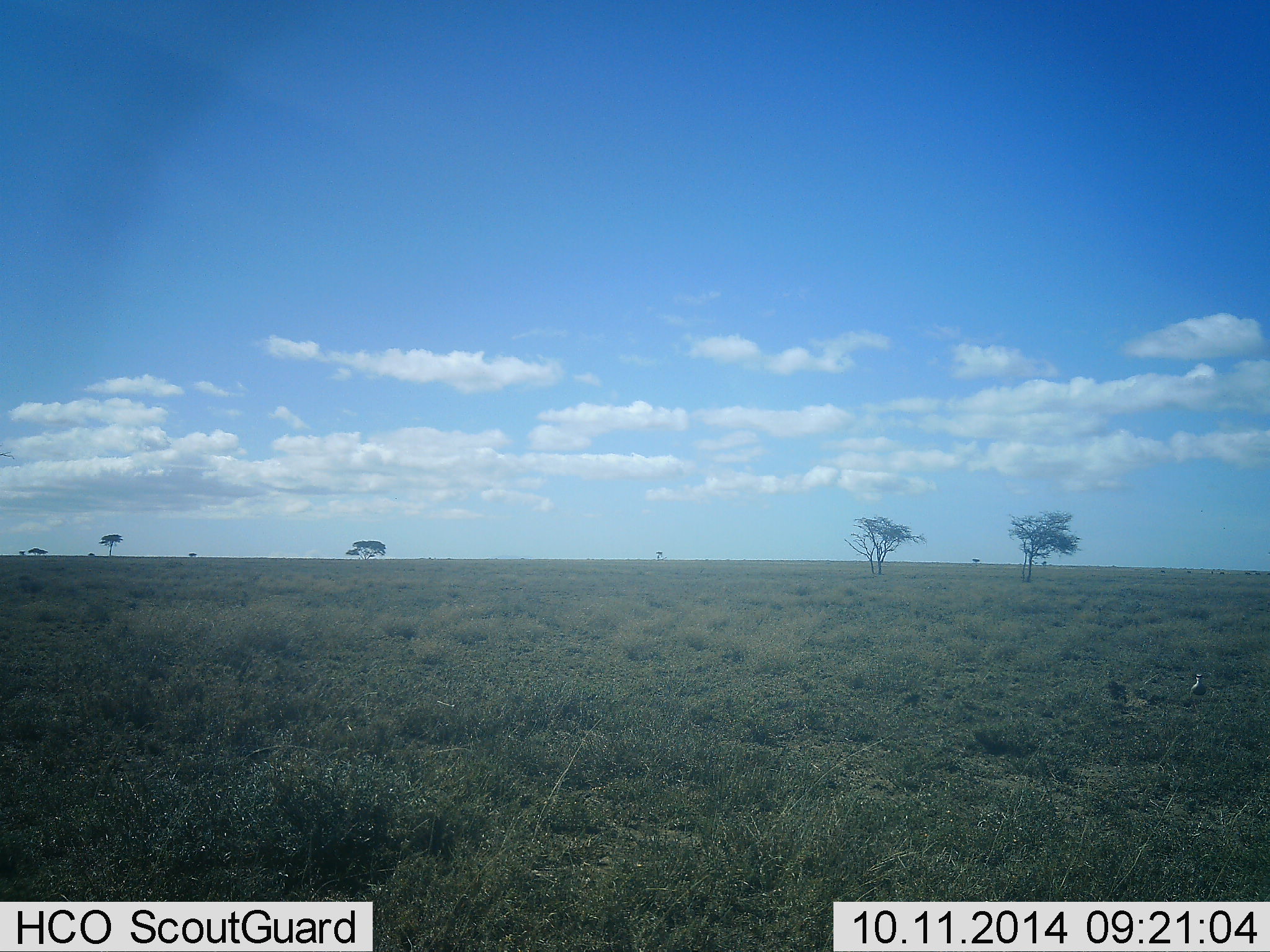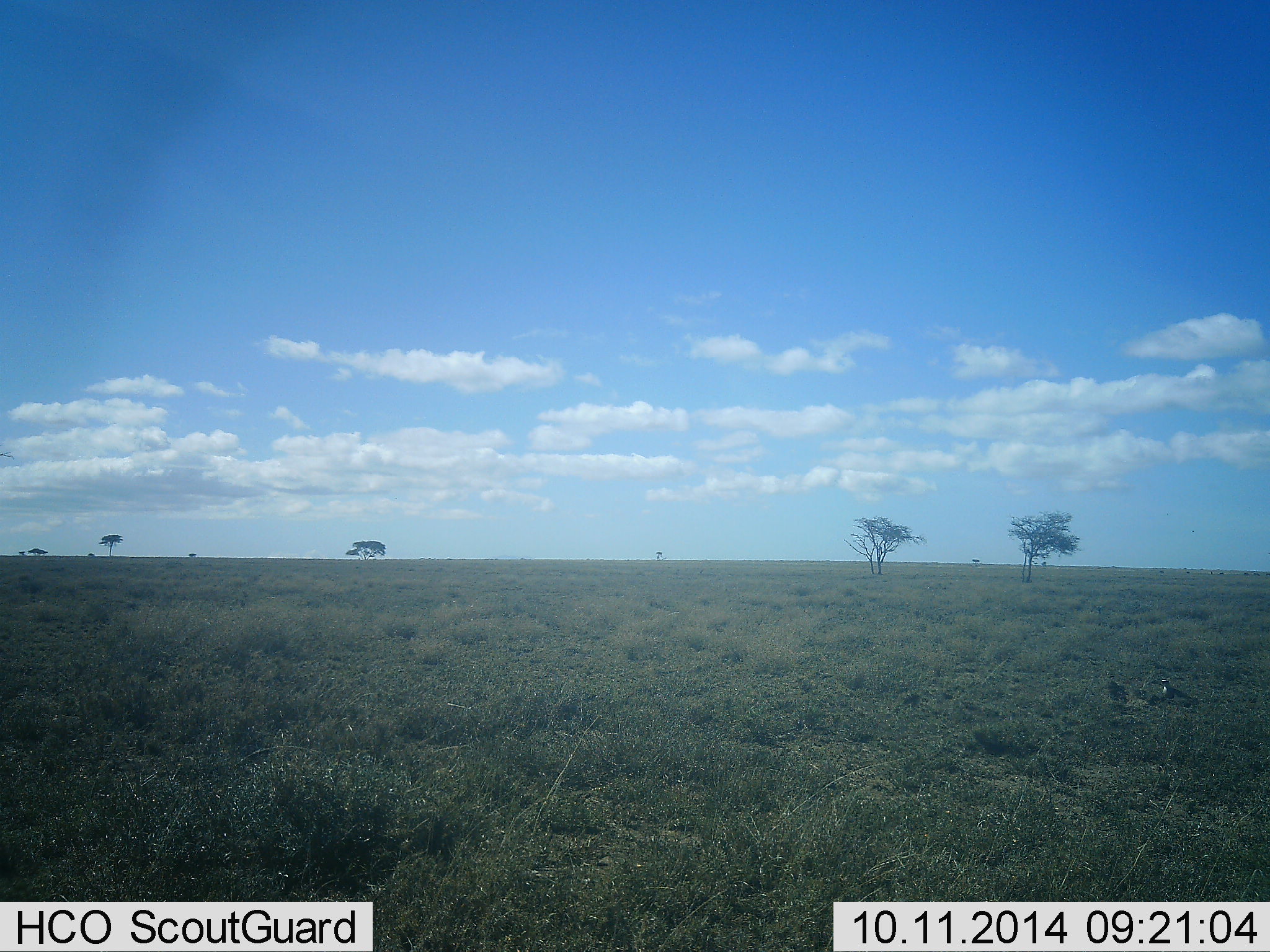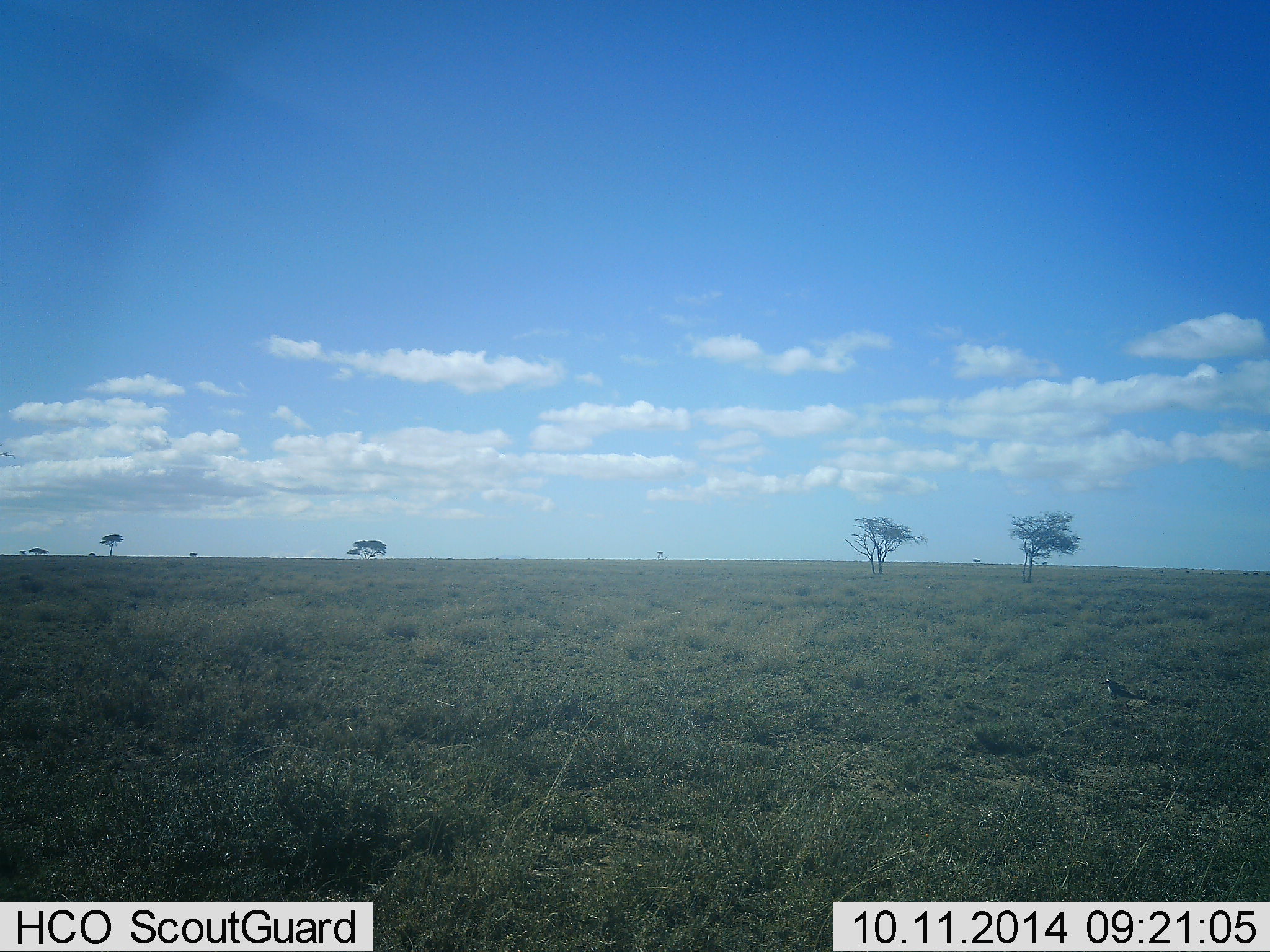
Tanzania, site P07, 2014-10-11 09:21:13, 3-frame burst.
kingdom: Animalia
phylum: Chordata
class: Aves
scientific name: Aves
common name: bird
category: otherbird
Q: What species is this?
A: Otherbird (bird) (Aves).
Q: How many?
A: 1.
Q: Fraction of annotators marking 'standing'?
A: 10%.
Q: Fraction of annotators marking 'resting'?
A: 0%.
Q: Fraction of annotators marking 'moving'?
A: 100%.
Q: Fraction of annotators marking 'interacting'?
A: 0%.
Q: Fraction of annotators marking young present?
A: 0%.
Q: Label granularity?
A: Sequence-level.